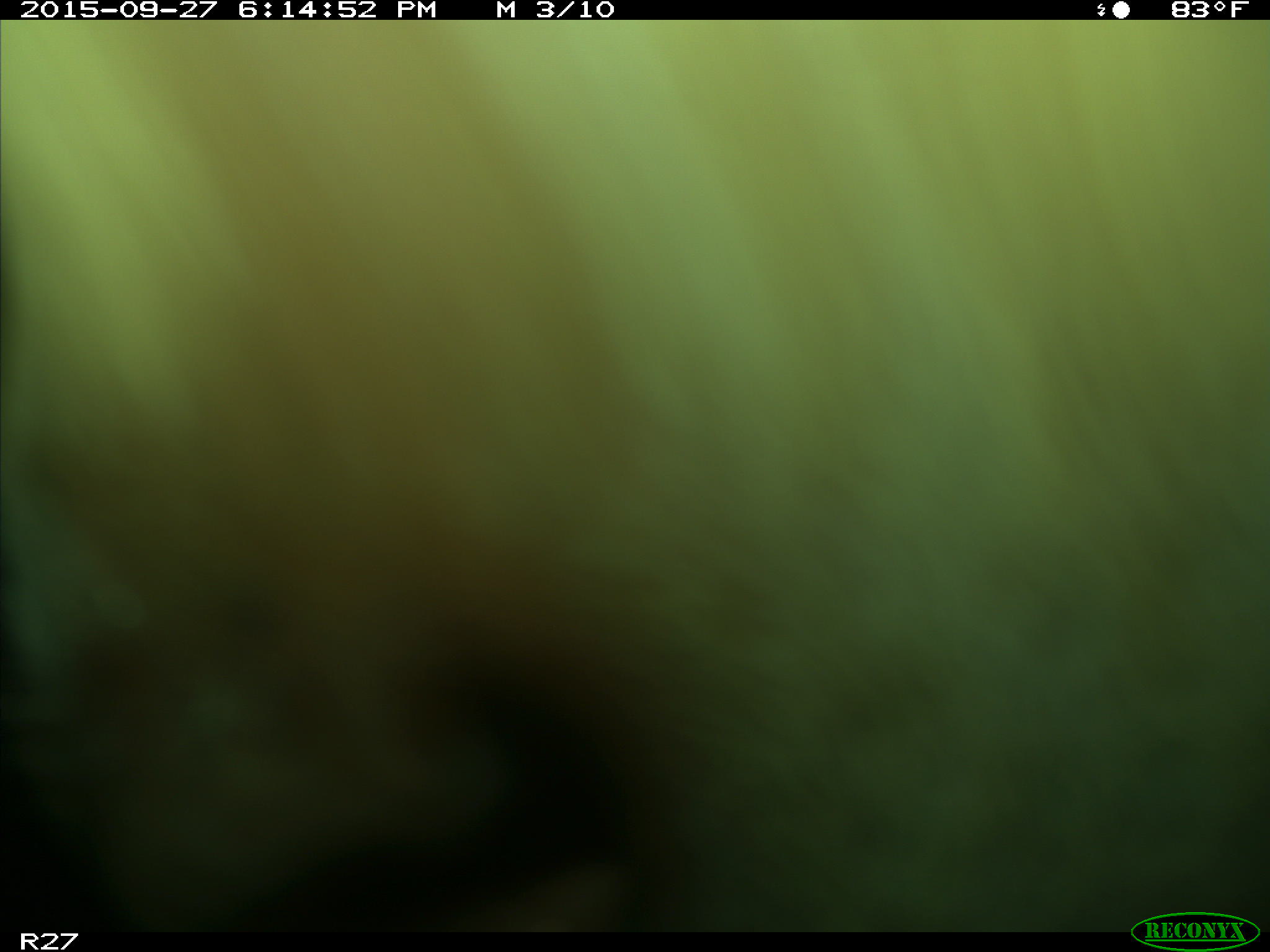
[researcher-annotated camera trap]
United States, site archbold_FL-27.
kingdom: Animalia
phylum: Chordata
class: Mammalia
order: Artiodactyla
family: Bovidae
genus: Bos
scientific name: Bos taurus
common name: domestic cow